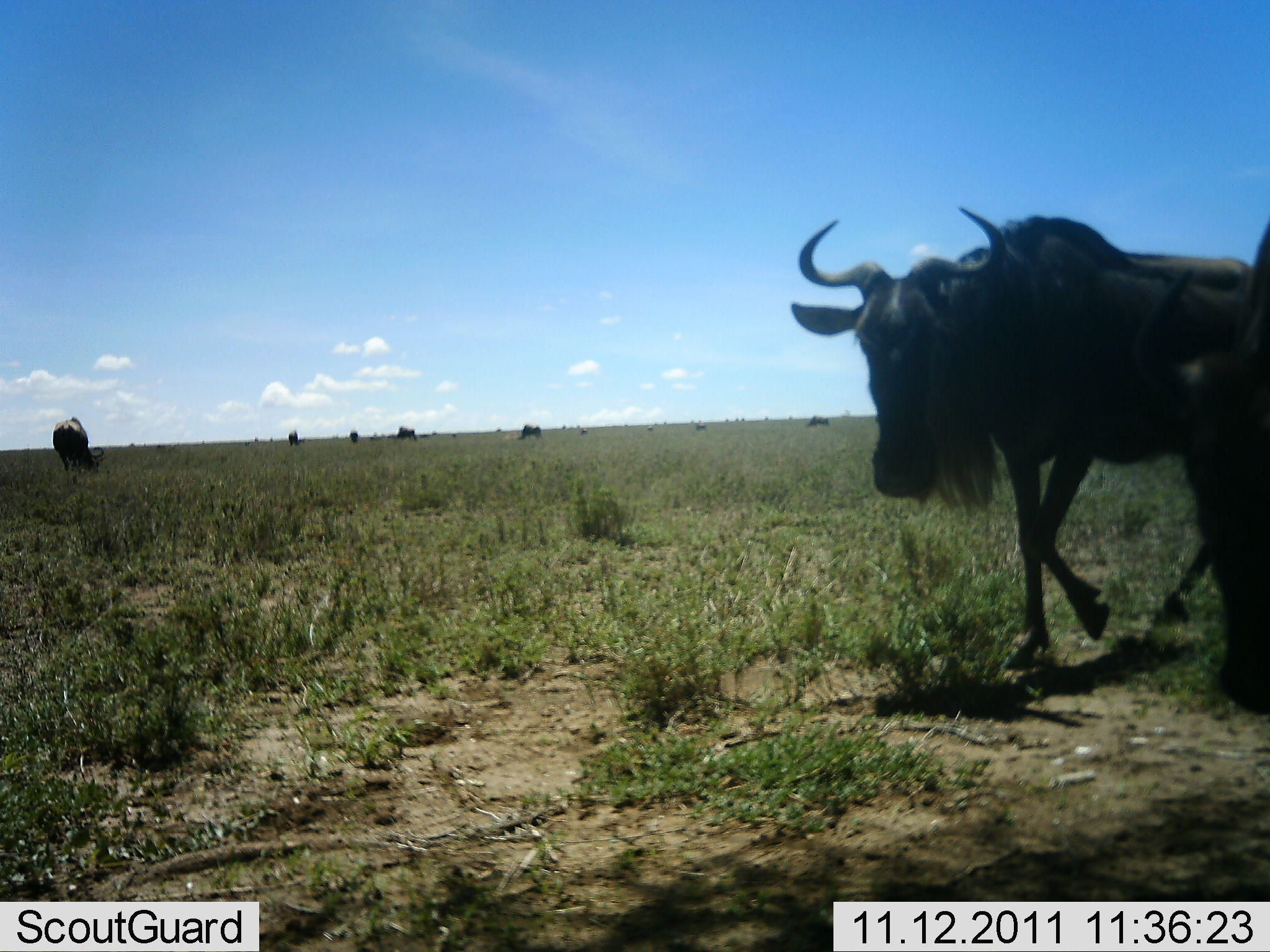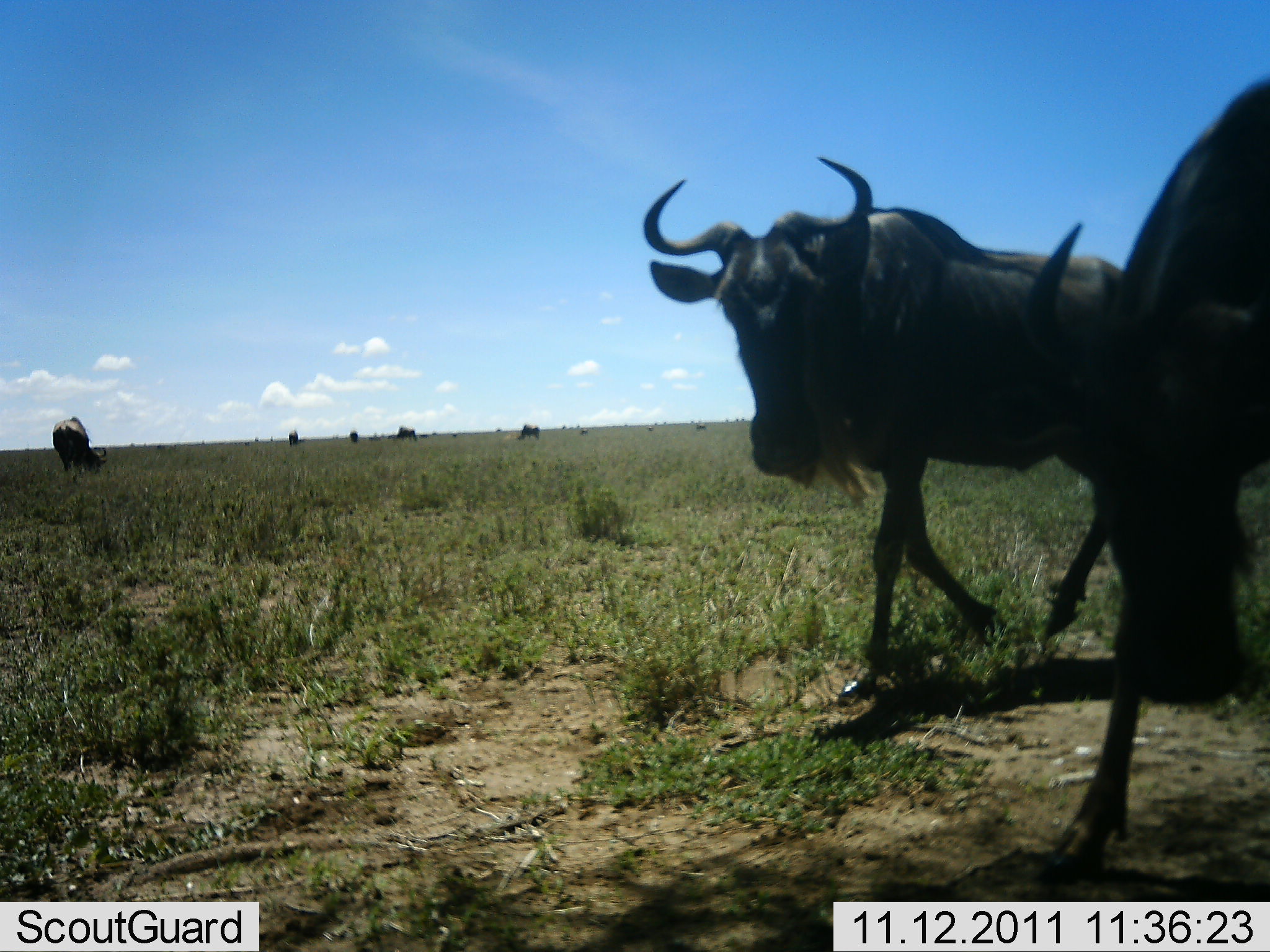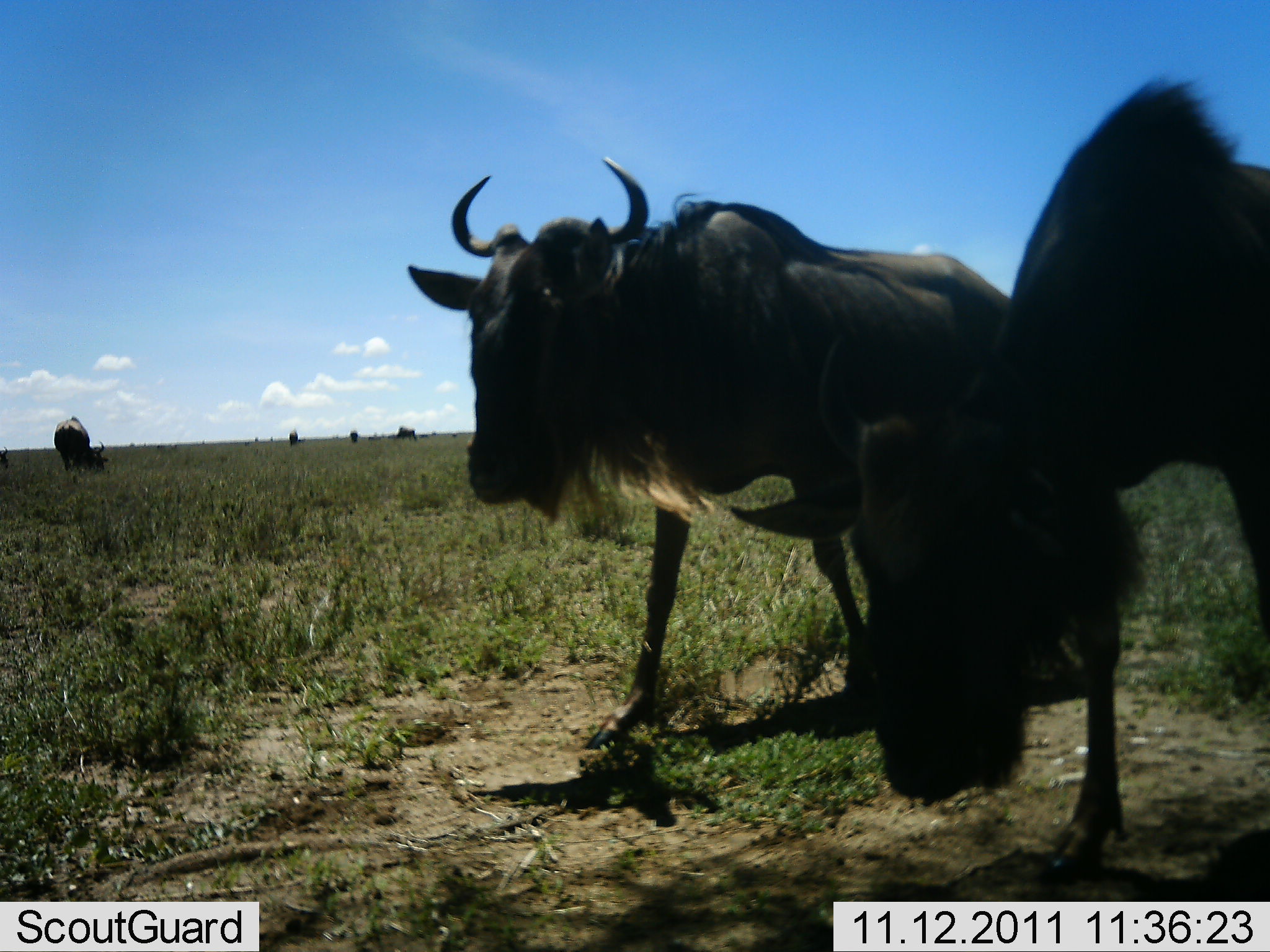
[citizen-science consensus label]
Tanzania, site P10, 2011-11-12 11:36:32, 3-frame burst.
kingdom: Animalia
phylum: Chordata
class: Mammalia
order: Artiodactyla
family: Bovidae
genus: Connochaetes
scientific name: Connochaetes taurinus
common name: blue wildebeest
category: wildebeest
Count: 6.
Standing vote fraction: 47%.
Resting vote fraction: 0%.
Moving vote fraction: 87%.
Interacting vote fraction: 0%.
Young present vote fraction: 0%.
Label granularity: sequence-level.